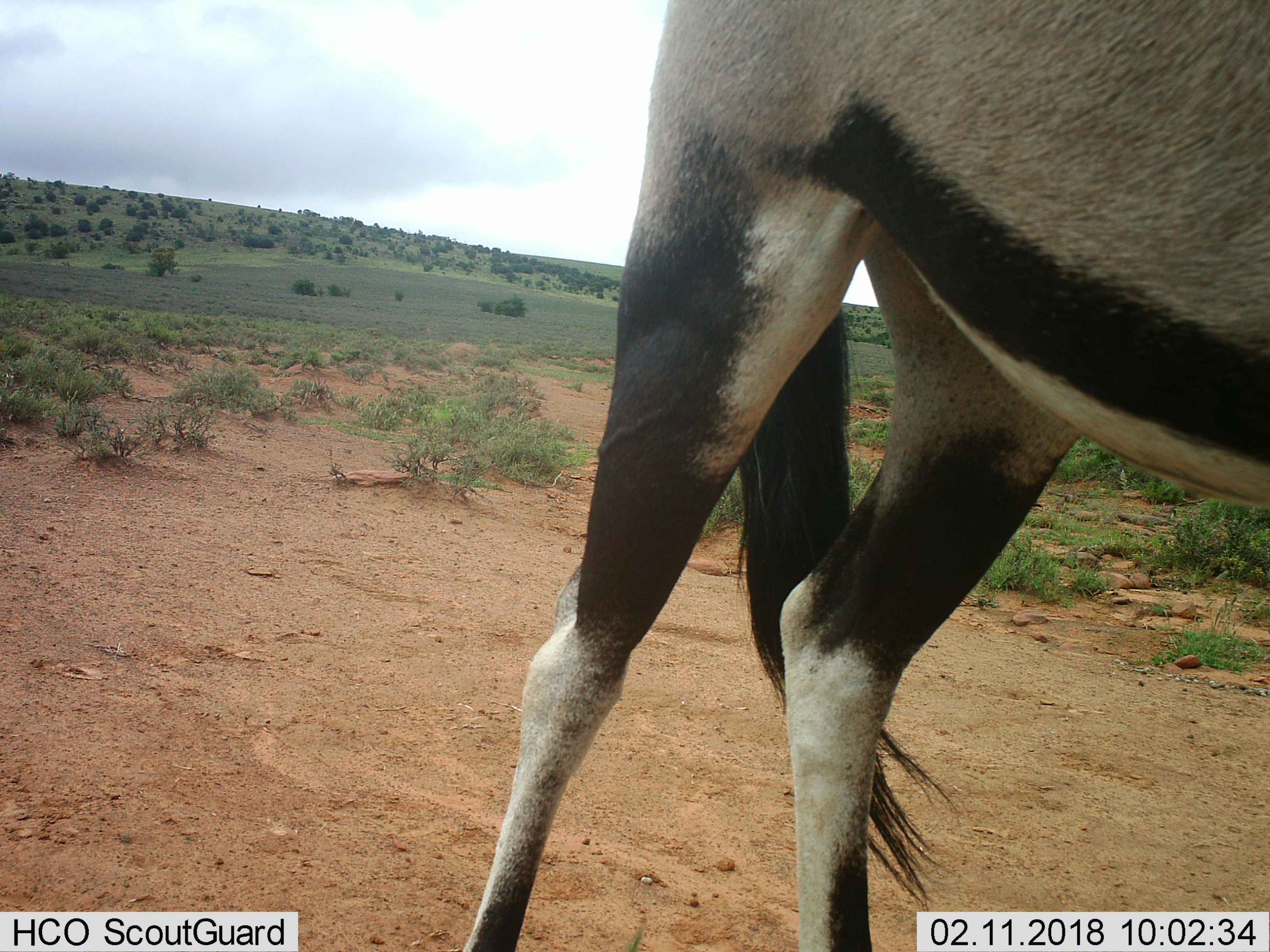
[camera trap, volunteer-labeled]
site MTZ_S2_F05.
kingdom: Animalia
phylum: Chordata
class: Mammalia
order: Artiodactyla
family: Bovidae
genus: Oryx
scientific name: Oryx gazella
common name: gemsbok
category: oryx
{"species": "oryx (gemsbok) (Oryx gazella)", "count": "1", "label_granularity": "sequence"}